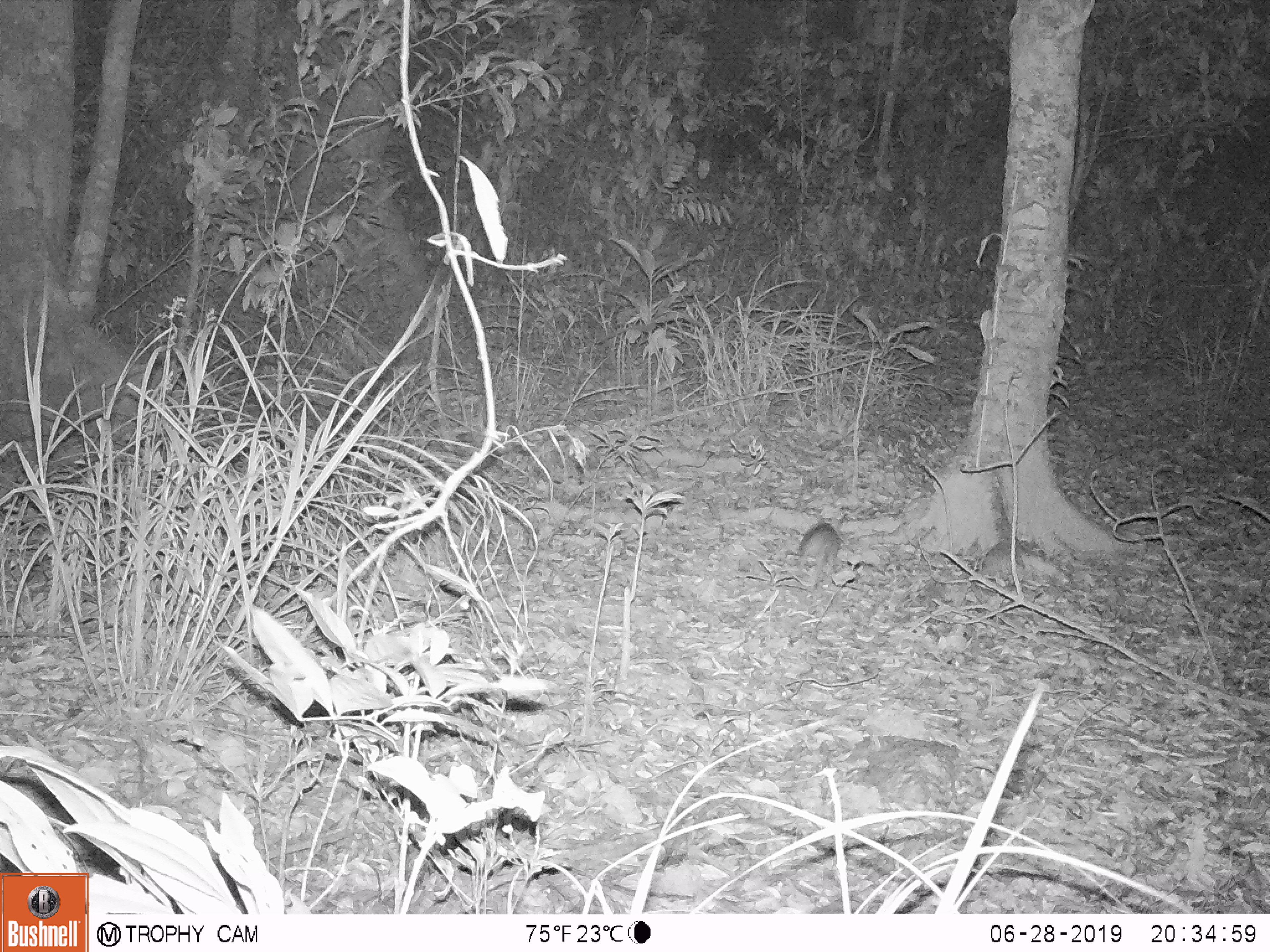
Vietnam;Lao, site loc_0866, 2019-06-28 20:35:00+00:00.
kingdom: Animalia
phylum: Chordata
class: Mammalia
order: Rodentia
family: Muridae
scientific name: Muridae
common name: old-world mice and rats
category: unidentified murid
Unidentified murid (old-world mice and rats) (Muridae). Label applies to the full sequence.